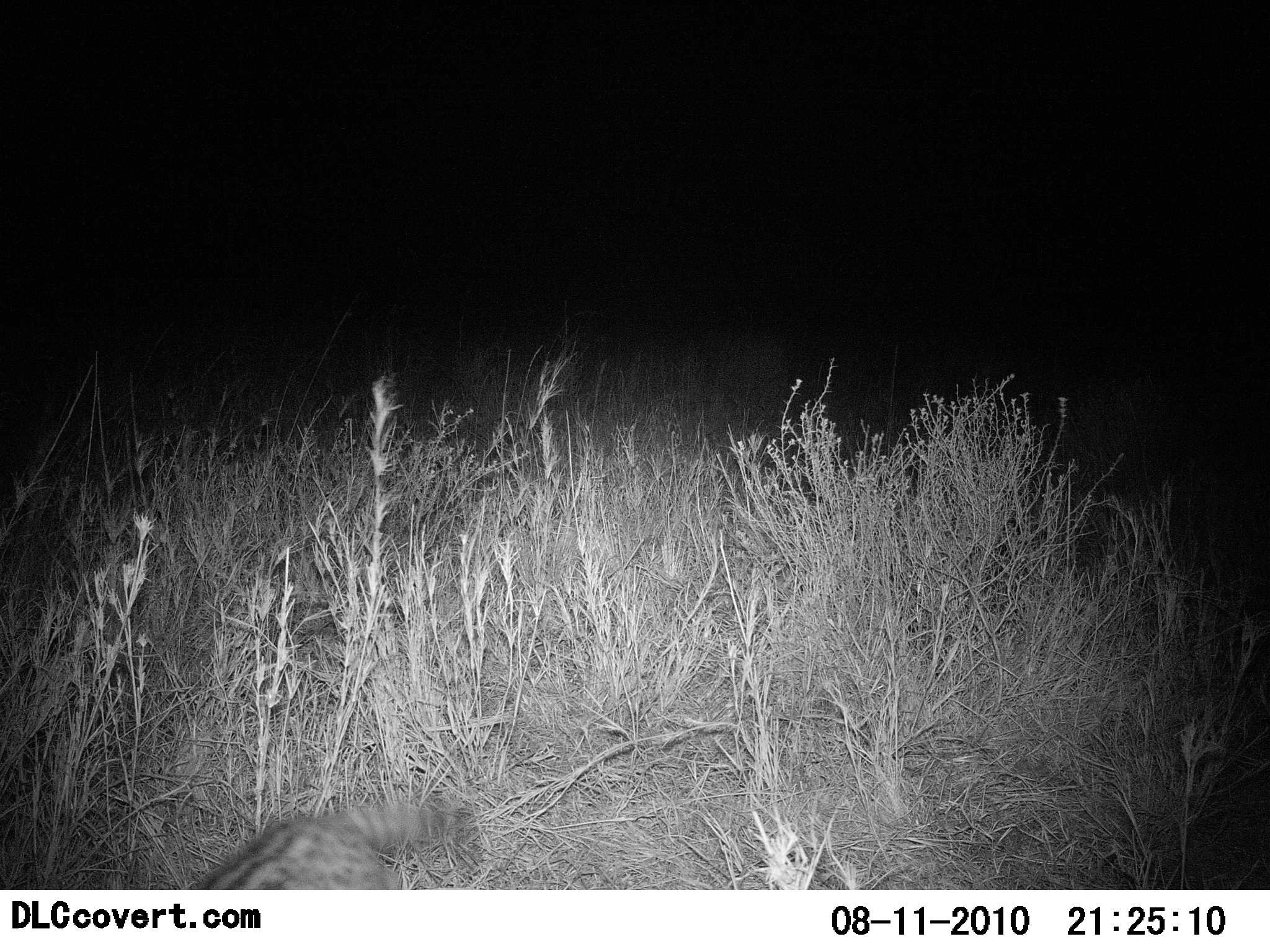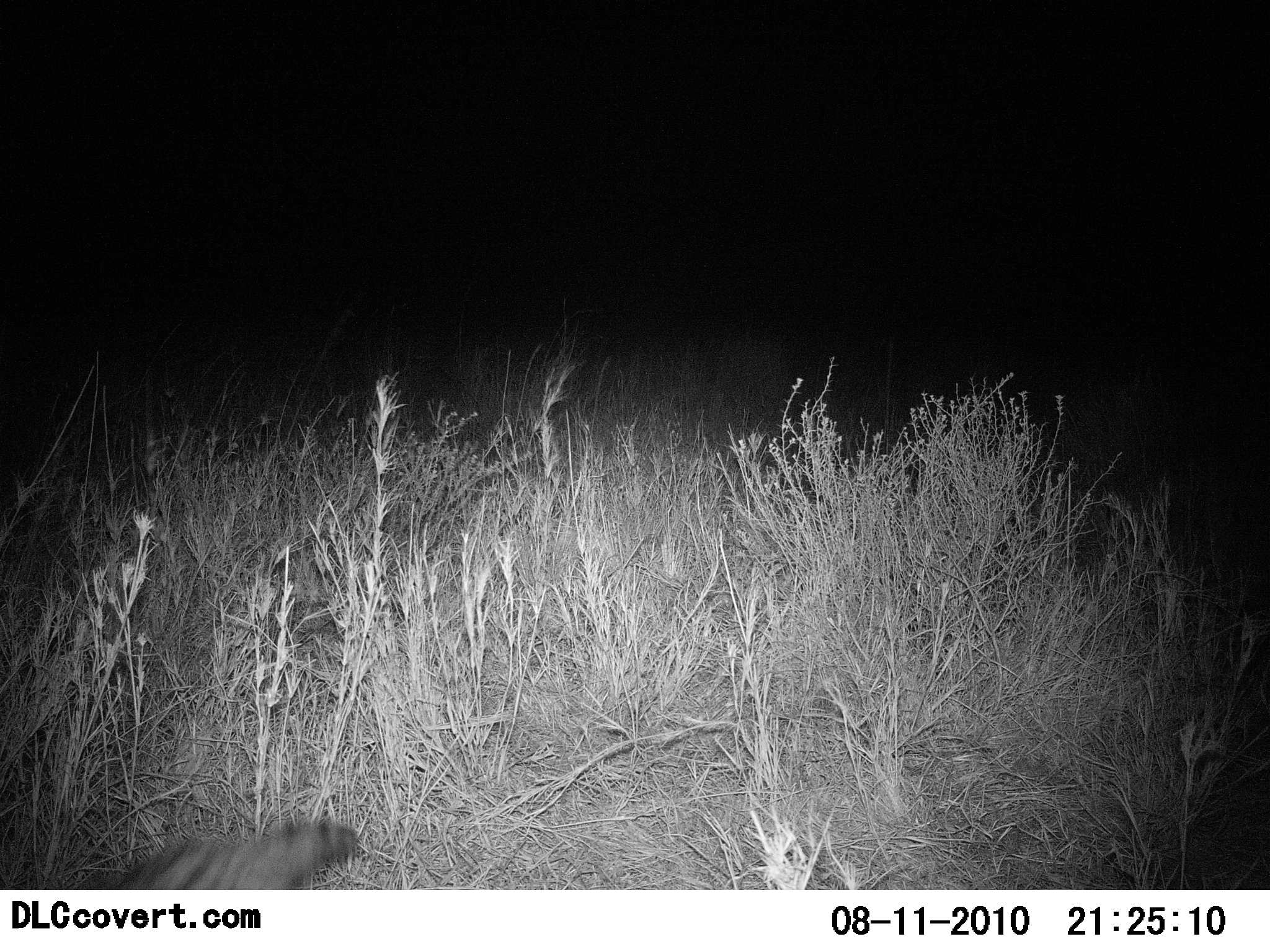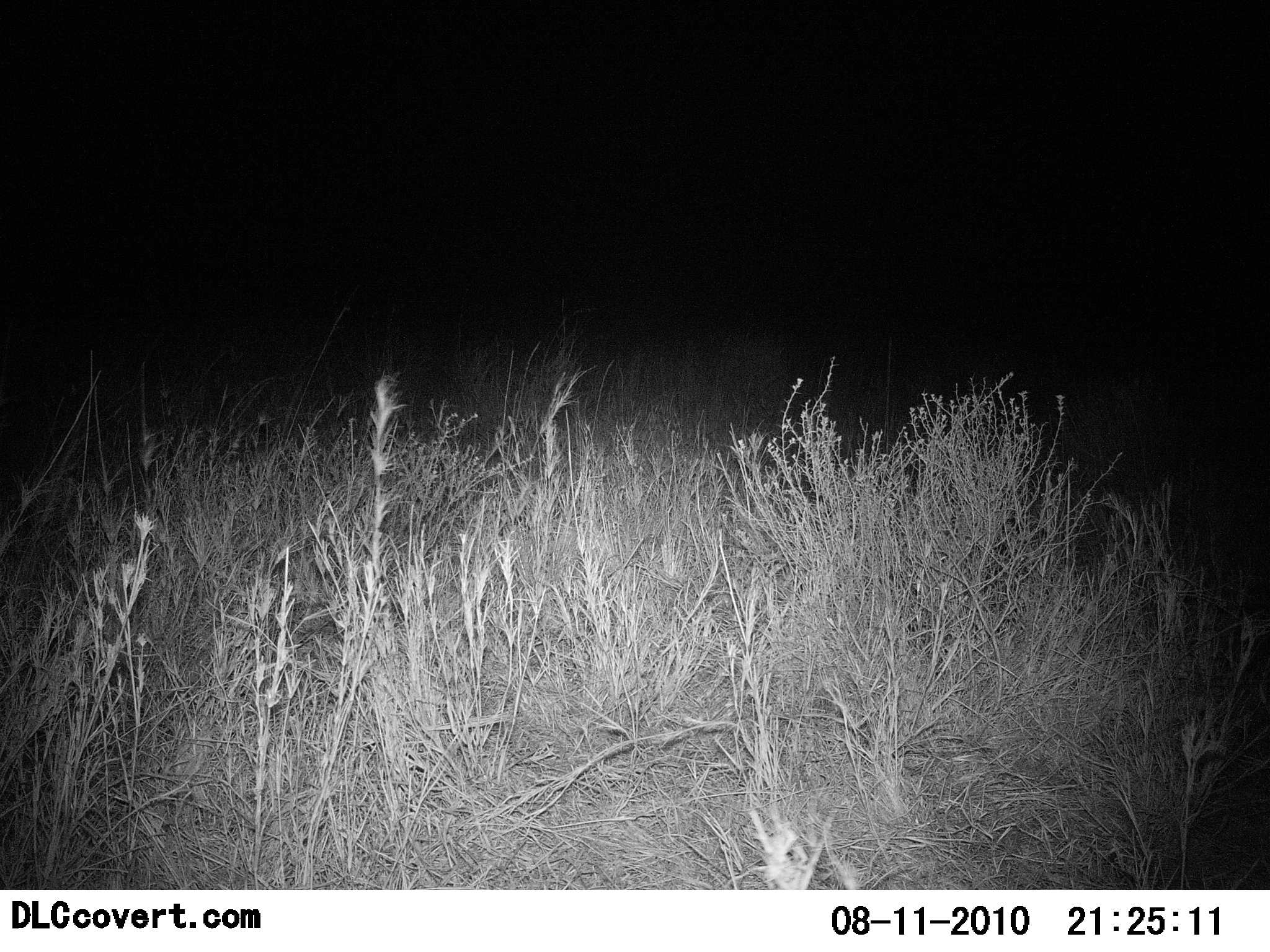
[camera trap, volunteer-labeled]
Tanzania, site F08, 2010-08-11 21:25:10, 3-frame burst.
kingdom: Animalia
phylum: Chordata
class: Mammalia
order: Carnivora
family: Viverridae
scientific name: Viverridae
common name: civet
Civet (Viverridae), count 1. Behavior (volunteer vote fractions): standing 0%, resting 0%, moving 100%, interacting 0%. Young present (vote fraction): 0%. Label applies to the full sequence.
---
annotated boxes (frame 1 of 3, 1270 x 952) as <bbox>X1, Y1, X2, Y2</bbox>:
animal: <bbox>189, 796, 470, 889</bbox>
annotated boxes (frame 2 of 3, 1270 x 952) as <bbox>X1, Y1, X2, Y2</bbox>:
animal: <bbox>112, 806, 365, 891</bbox>